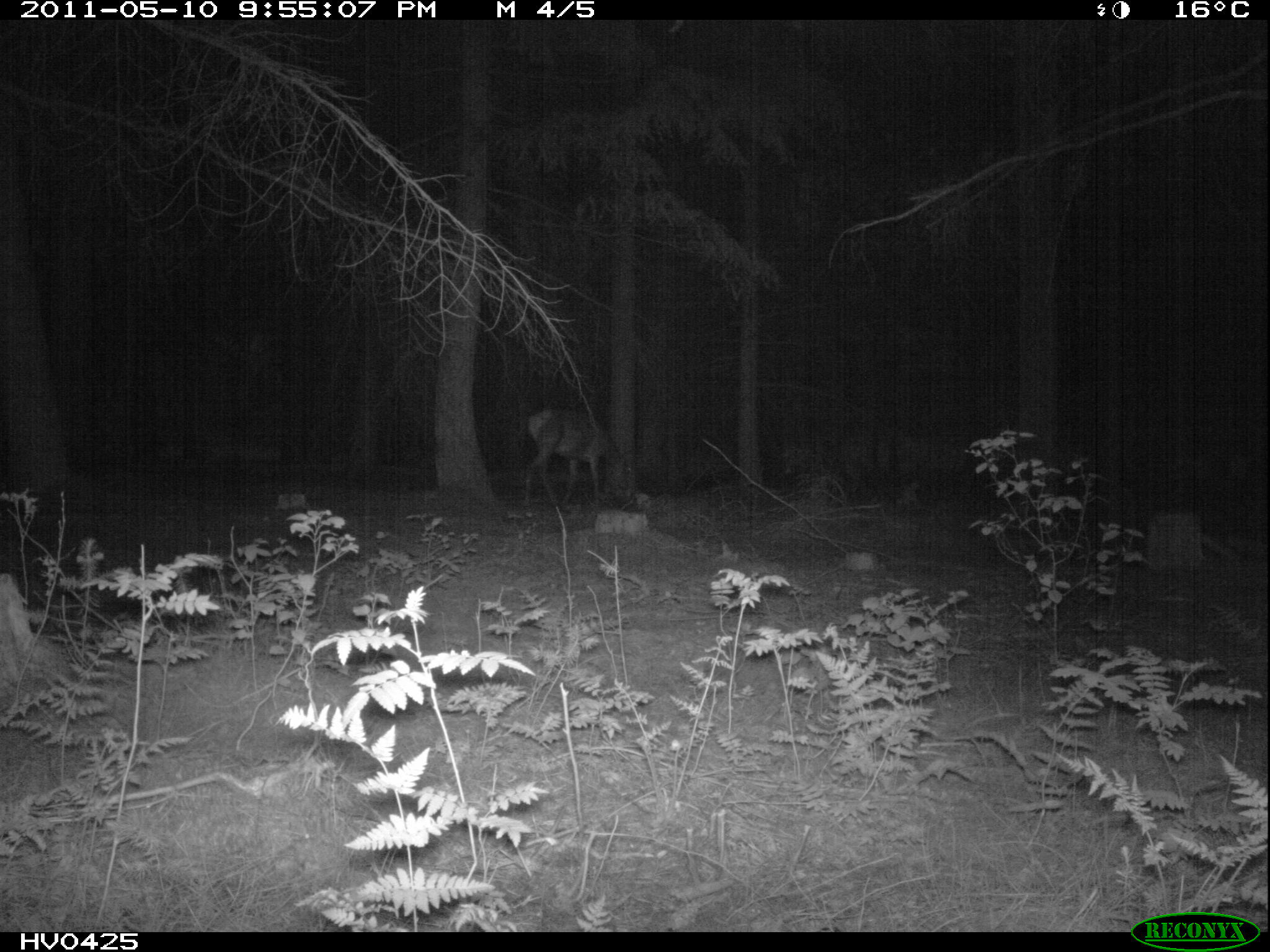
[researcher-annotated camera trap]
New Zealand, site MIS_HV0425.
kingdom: Animalia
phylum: Chordata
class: Mammalia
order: Artiodactyla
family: Cervidae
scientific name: Cervidae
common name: deer